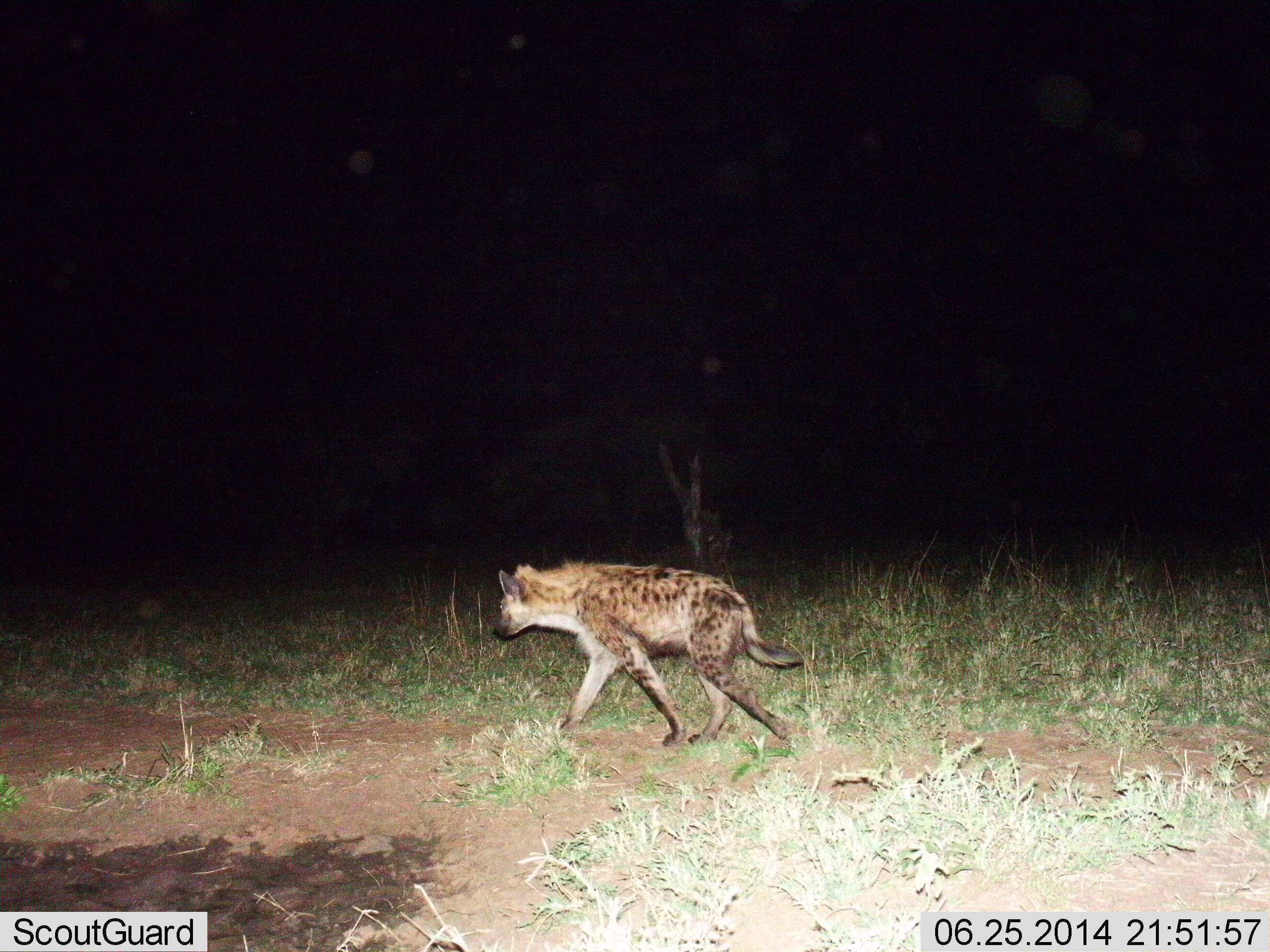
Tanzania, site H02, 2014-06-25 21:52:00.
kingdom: Animalia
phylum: Chordata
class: Mammalia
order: Carnivora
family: Hyaenidae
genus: Crocuta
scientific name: Crocuta crocuta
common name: spotted hyena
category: hyenaspotted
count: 1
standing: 0%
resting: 0%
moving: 100%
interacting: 0%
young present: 0%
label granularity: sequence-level